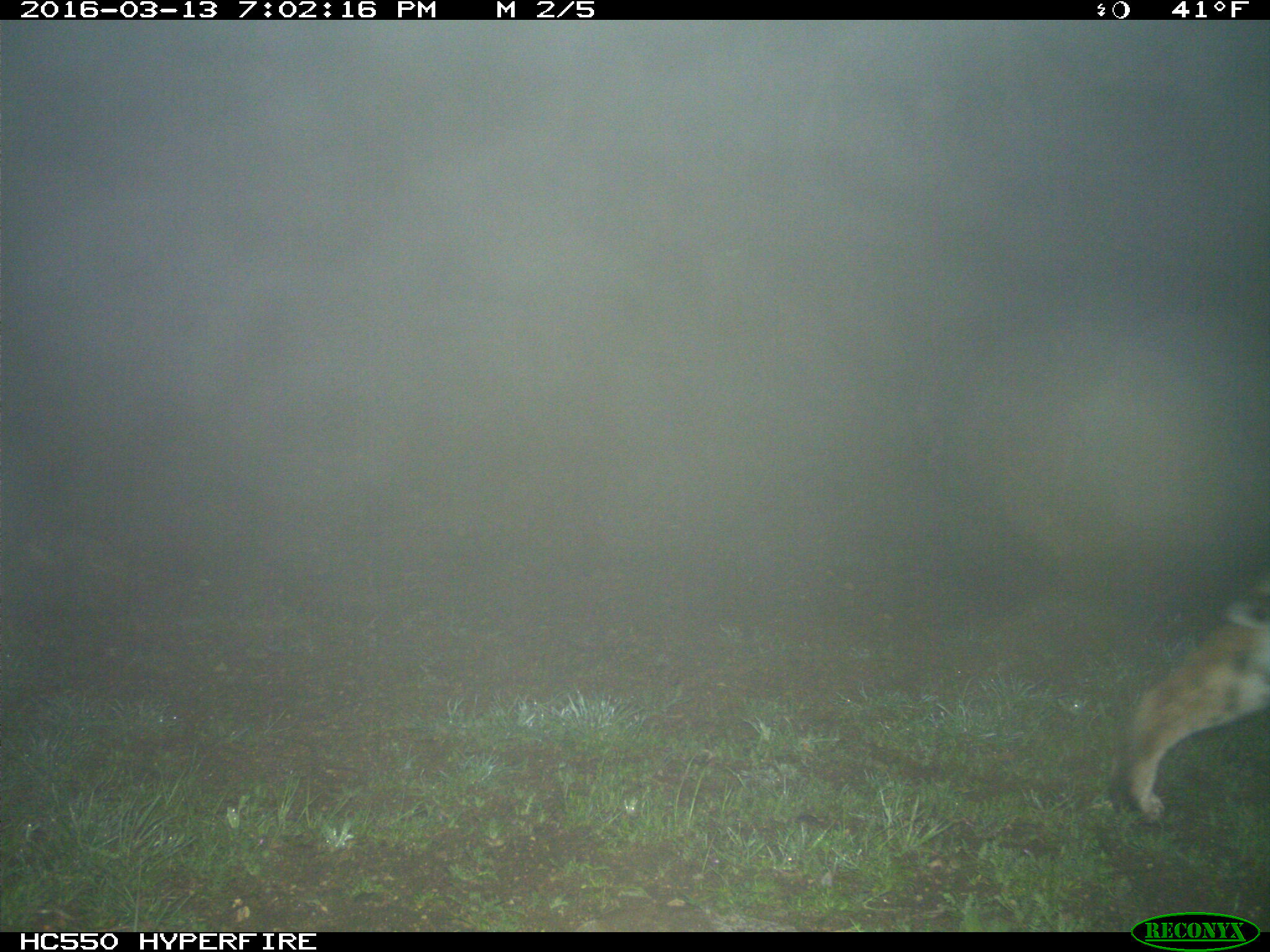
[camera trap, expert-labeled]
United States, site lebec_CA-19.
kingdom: Animalia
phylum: Chordata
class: Mammalia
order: Carnivora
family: Felidae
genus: Lynx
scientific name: Lynx rufus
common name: bobcat